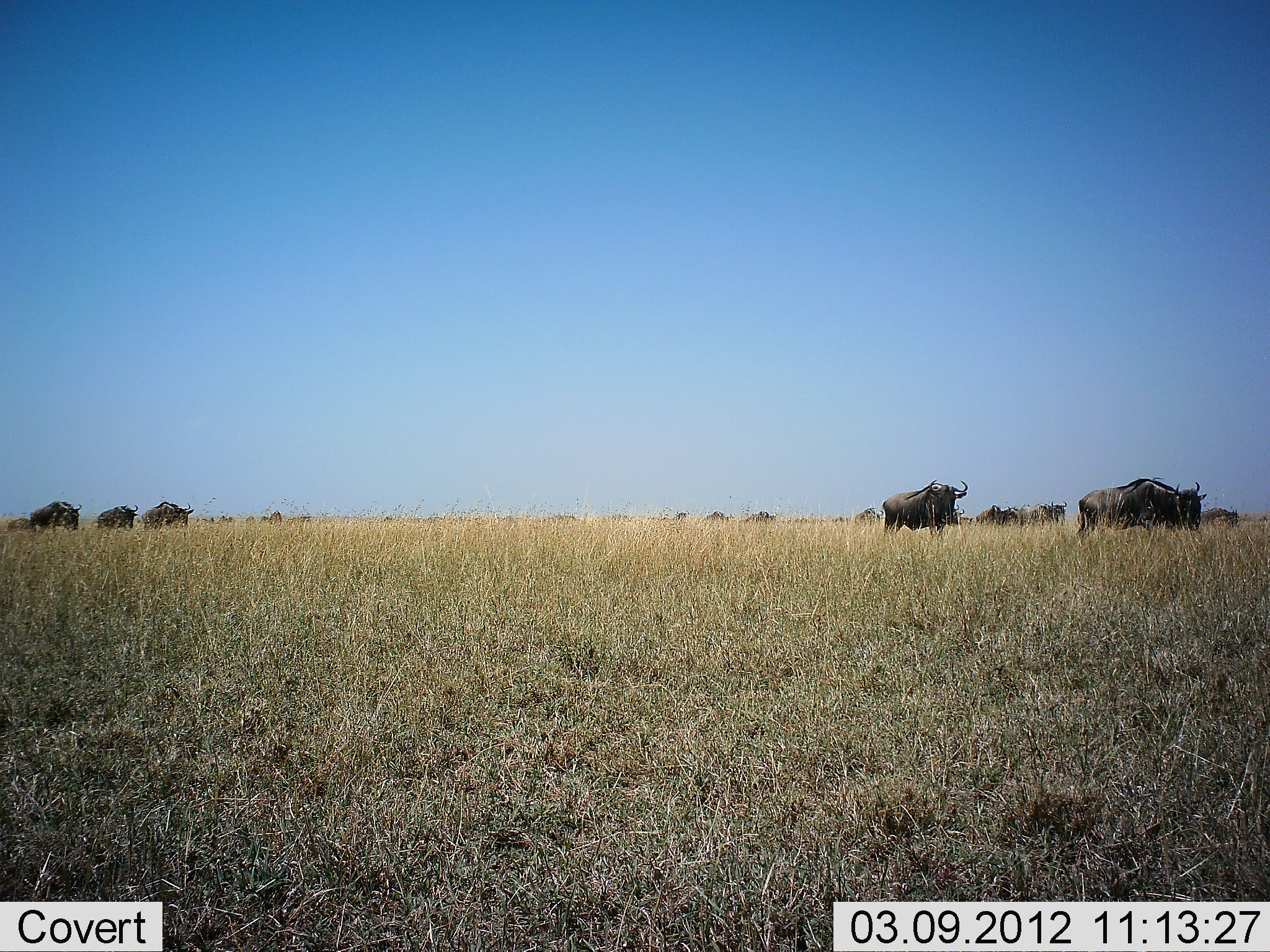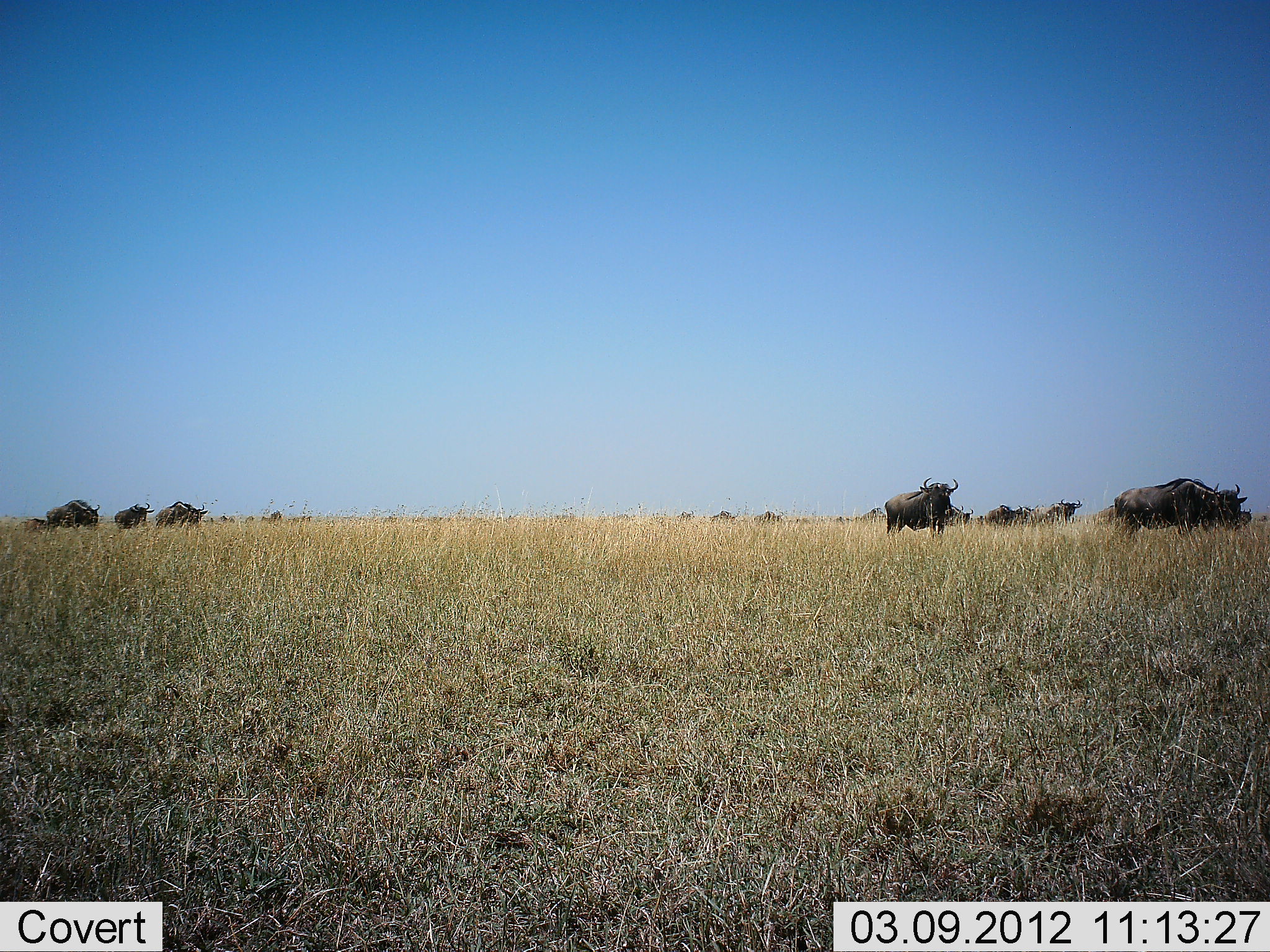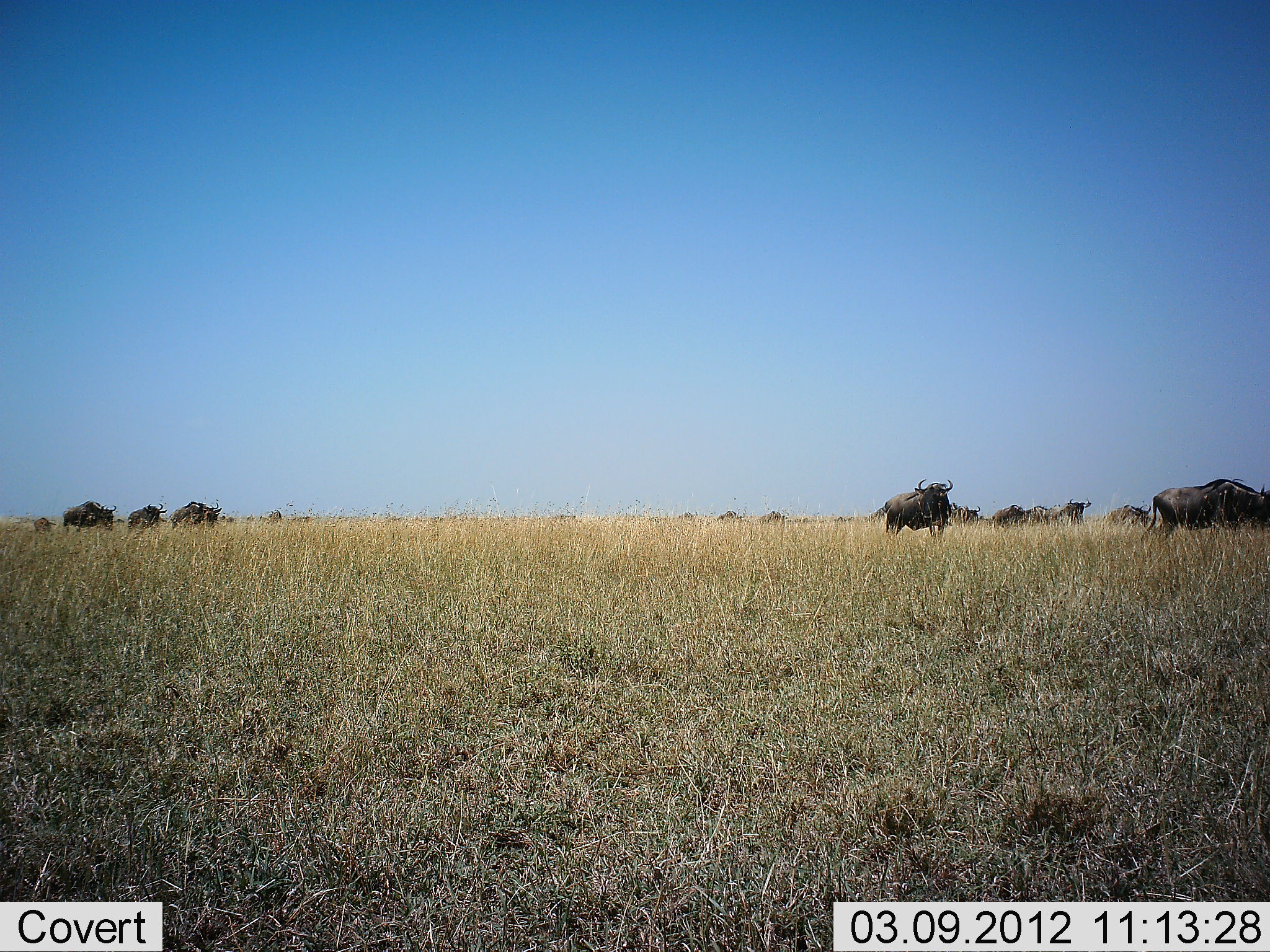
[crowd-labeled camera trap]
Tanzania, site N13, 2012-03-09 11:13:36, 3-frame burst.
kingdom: Animalia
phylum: Chordata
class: Mammalia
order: Artiodactyla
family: Bovidae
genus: Connochaetes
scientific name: Connochaetes taurinus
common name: blue wildebeest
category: wildebeest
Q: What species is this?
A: Wildebeest (blue wildebeest) (Connochaetes taurinus).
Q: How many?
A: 11-50.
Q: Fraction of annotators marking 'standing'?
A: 29%.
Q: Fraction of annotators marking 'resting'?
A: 0%.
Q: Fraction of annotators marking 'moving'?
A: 100%.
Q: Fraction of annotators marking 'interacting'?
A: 0%.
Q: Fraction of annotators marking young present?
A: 7%.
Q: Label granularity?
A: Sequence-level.